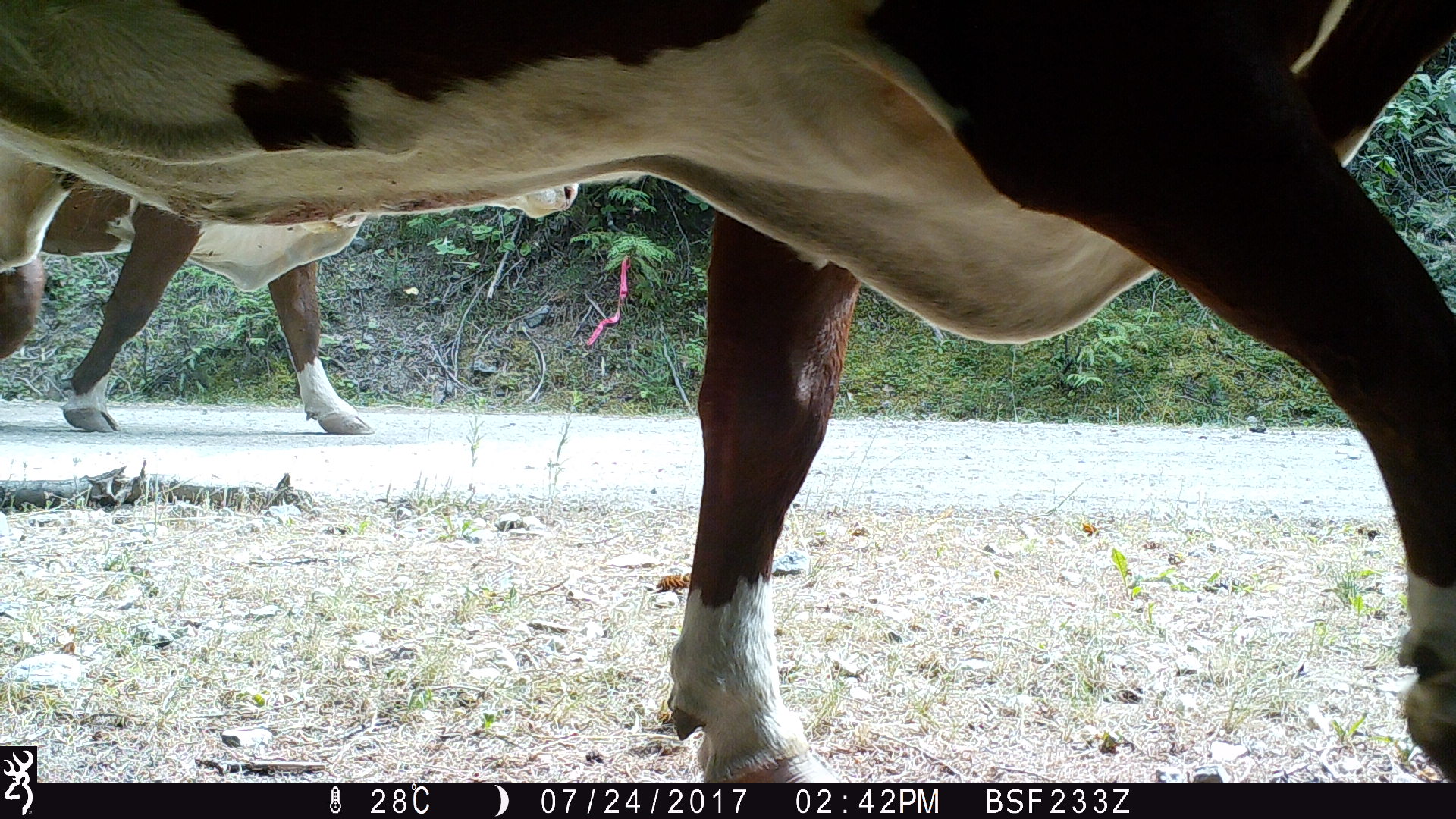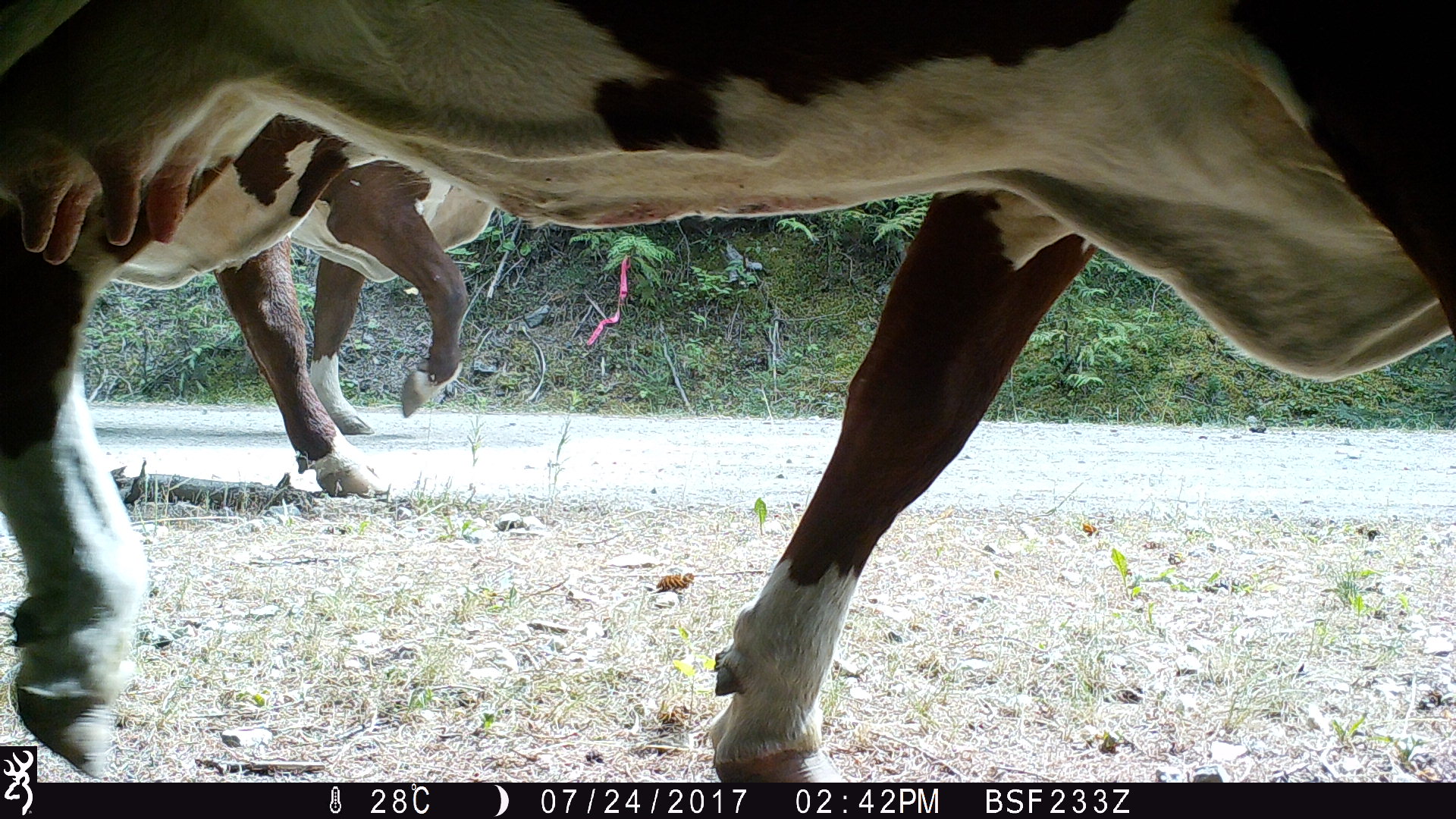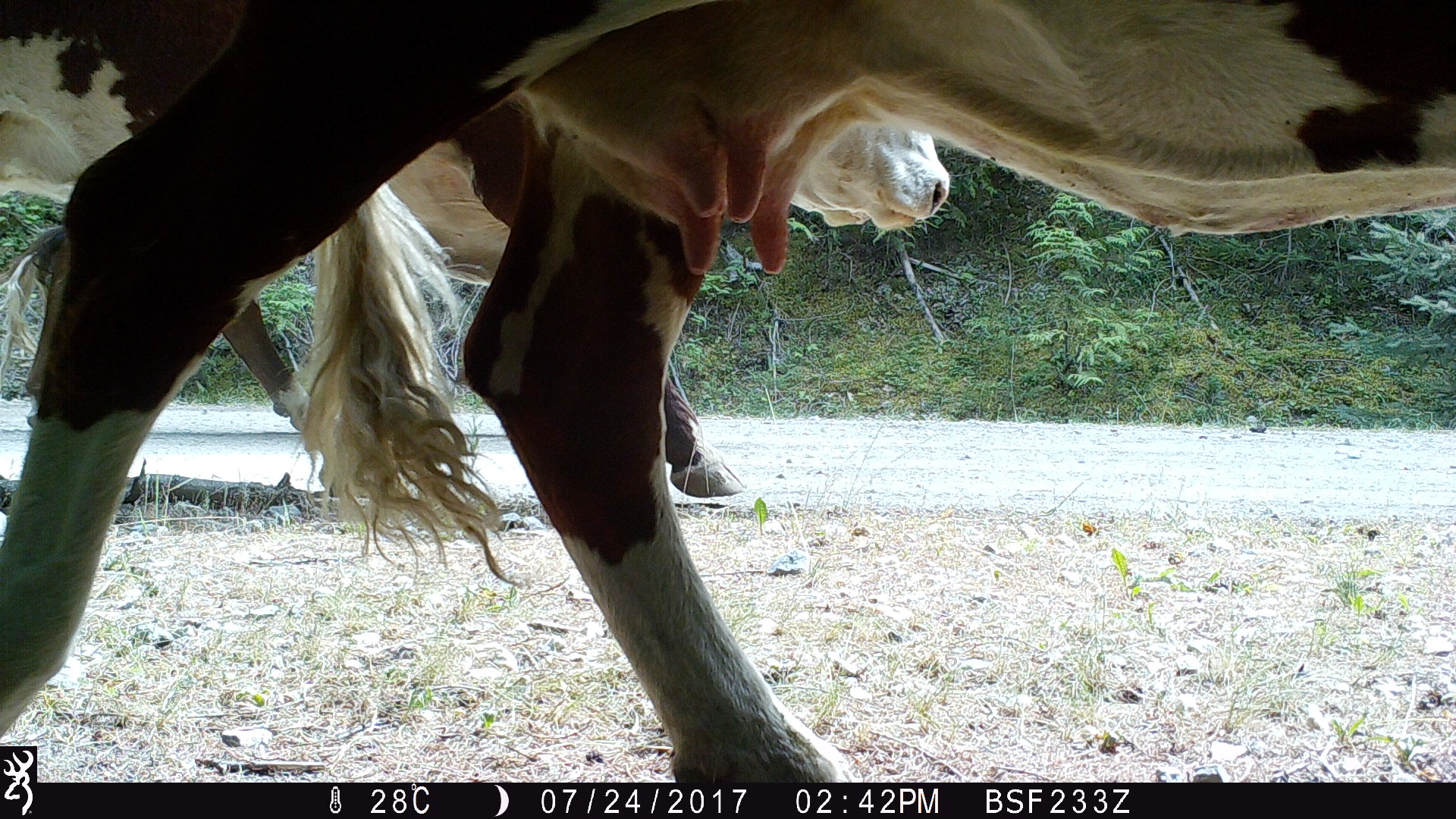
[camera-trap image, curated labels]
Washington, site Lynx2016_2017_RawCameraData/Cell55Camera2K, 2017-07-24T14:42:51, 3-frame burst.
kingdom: Animalia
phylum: Chordata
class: Mammalia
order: Artiodactyla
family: Bovidae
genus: Bos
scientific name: Bos taurus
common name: domestic cattle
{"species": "domestic cattle (Bos taurus)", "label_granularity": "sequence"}